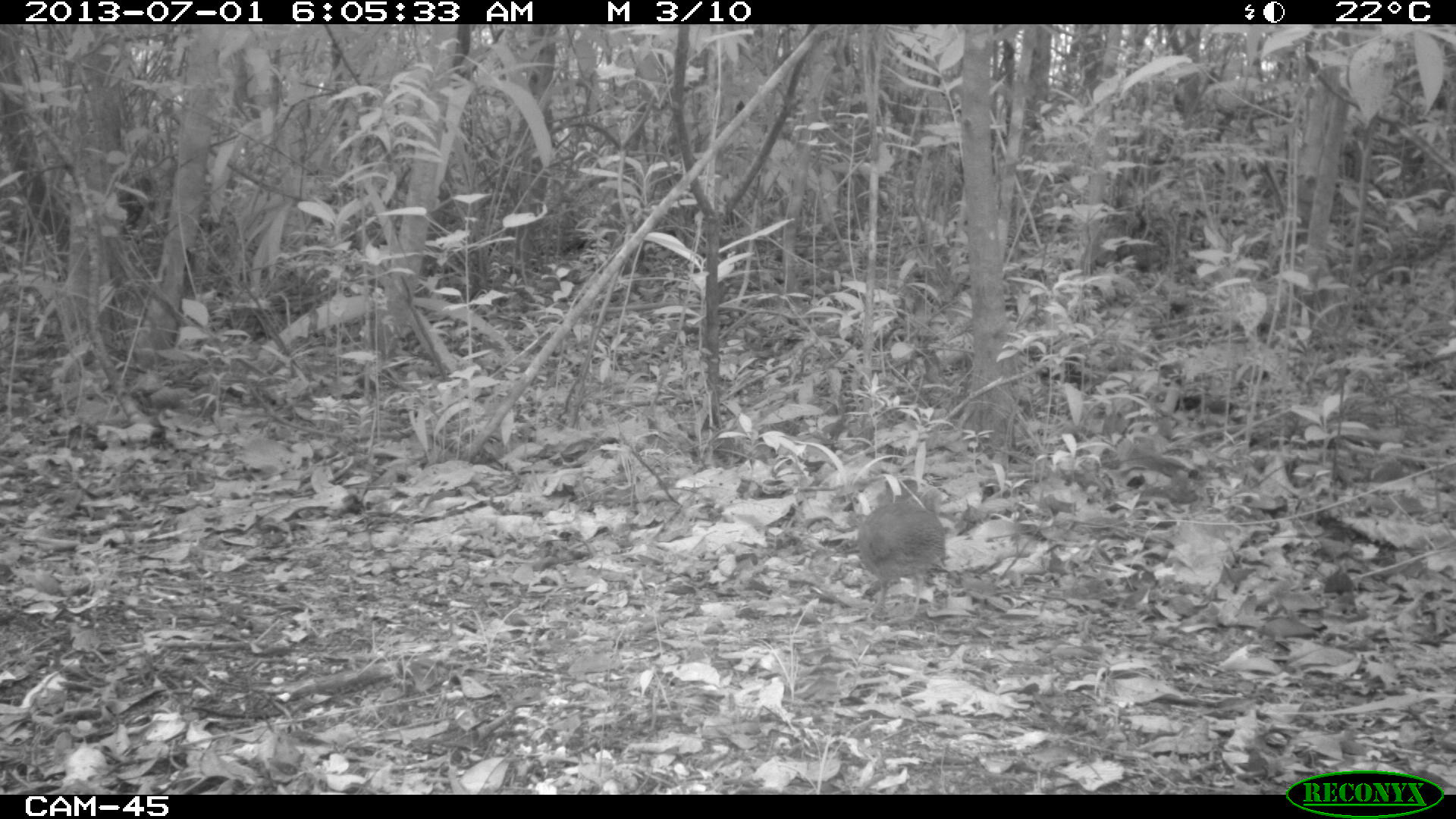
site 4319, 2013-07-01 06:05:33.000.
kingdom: Animalia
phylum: Chordata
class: Aves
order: Tinamiformes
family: Tinamidae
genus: Tinamus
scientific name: Tinamus major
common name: great tinamou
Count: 1.